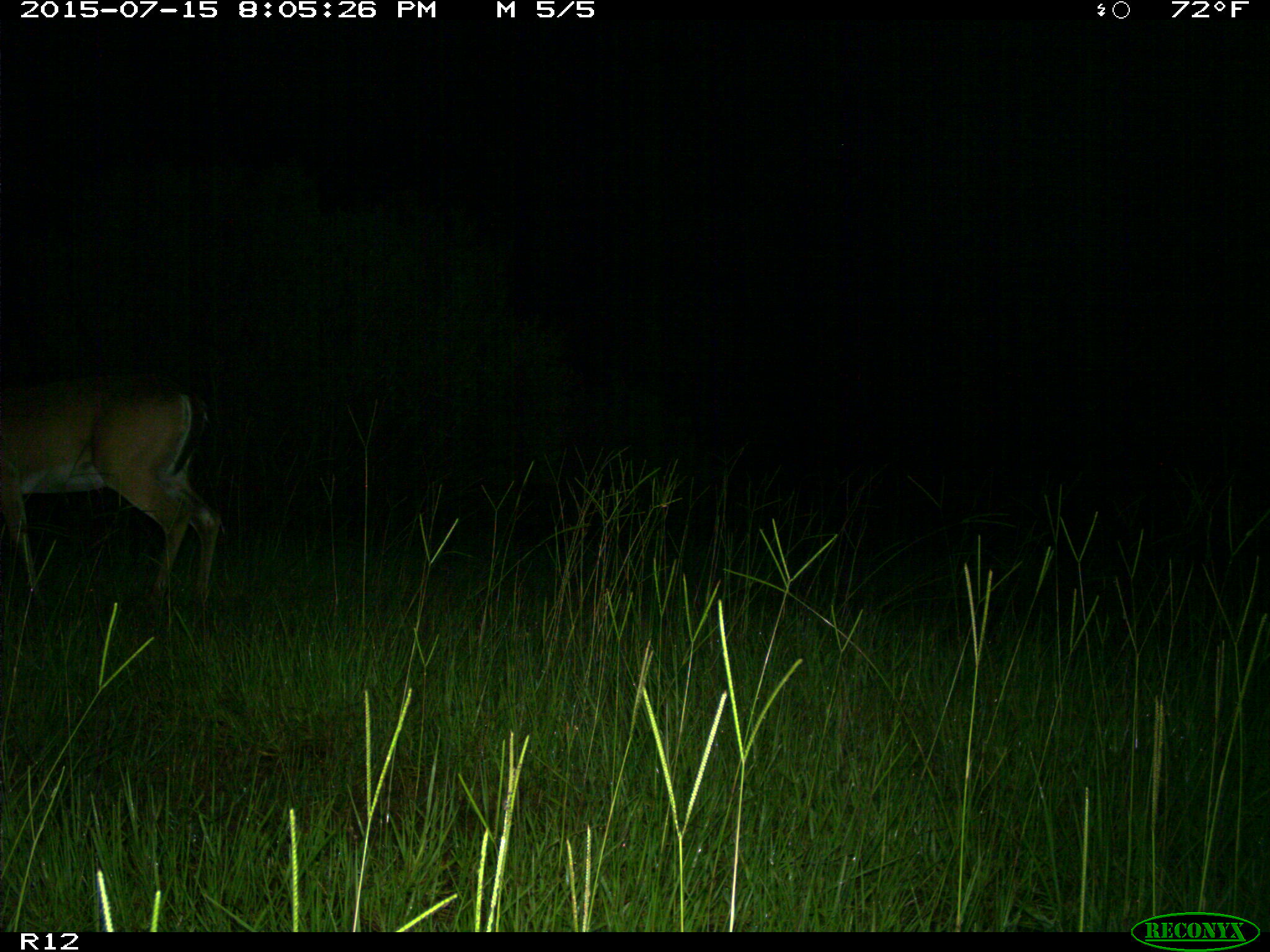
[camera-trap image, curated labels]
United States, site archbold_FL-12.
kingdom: Animalia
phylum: Chordata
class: Mammalia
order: Artiodactyla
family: Cervidae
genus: Odocoileus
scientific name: Odocoileus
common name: deer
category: unidentified deer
Unidentified deer (deer) (Odocoileus).